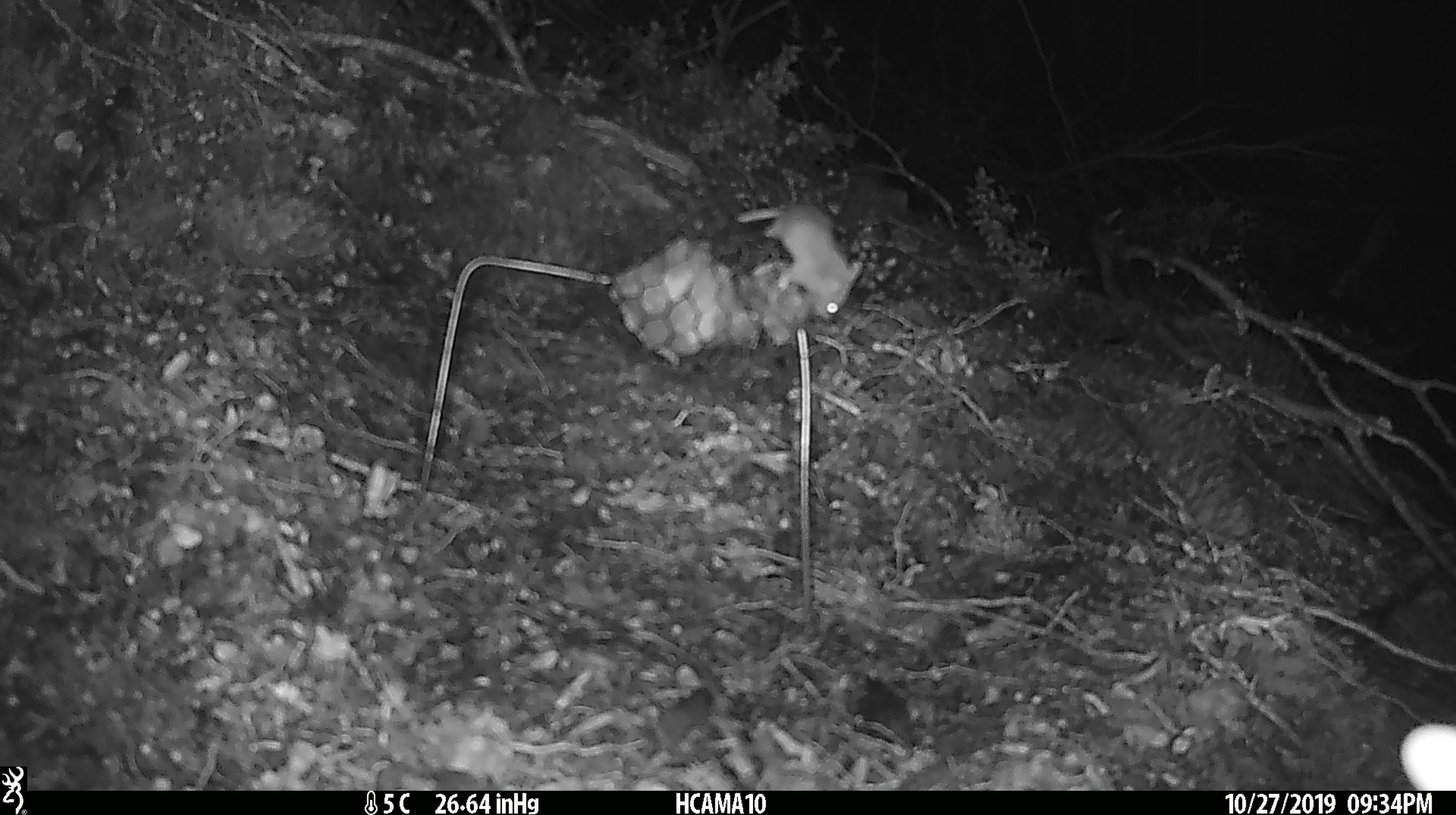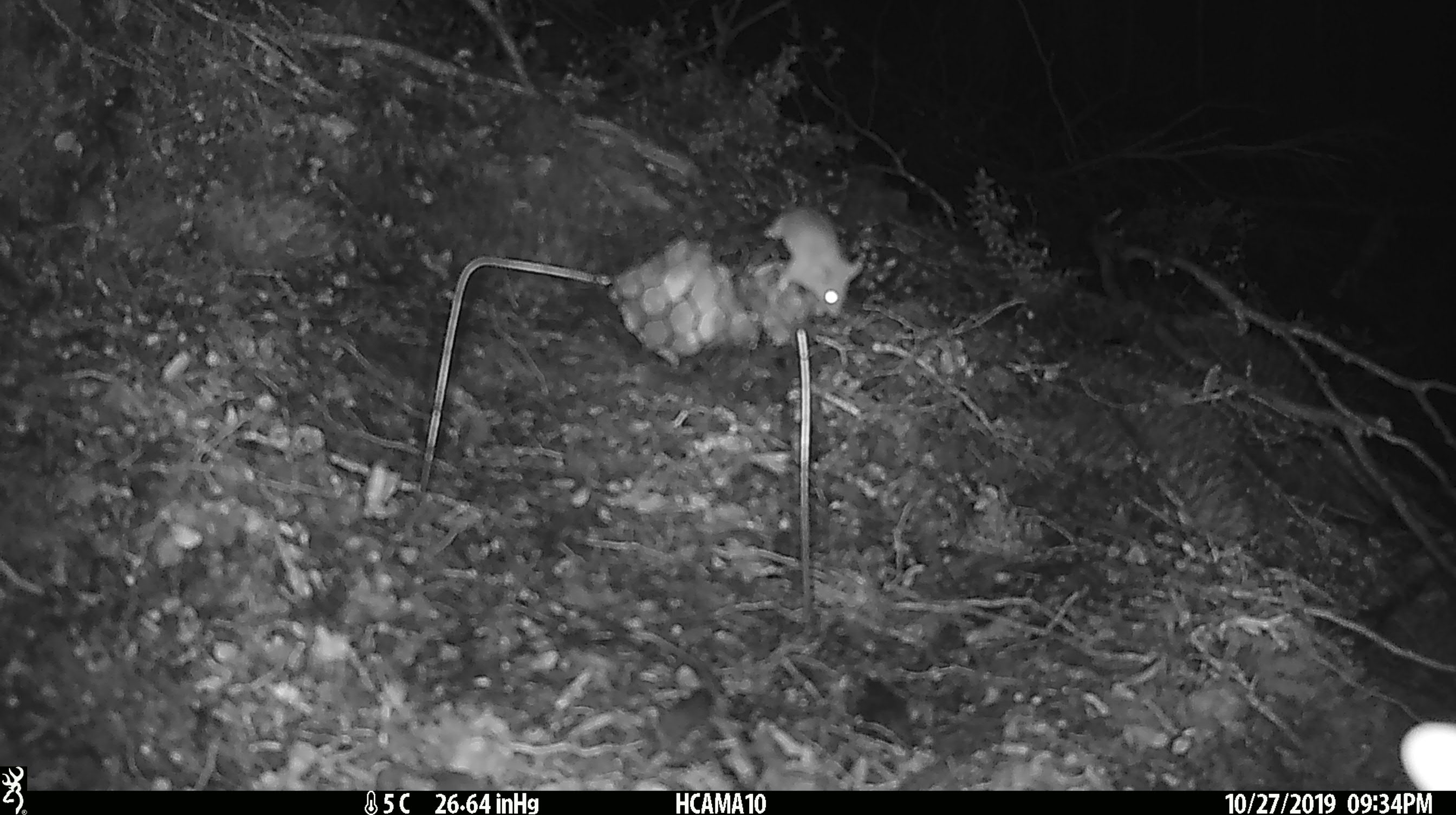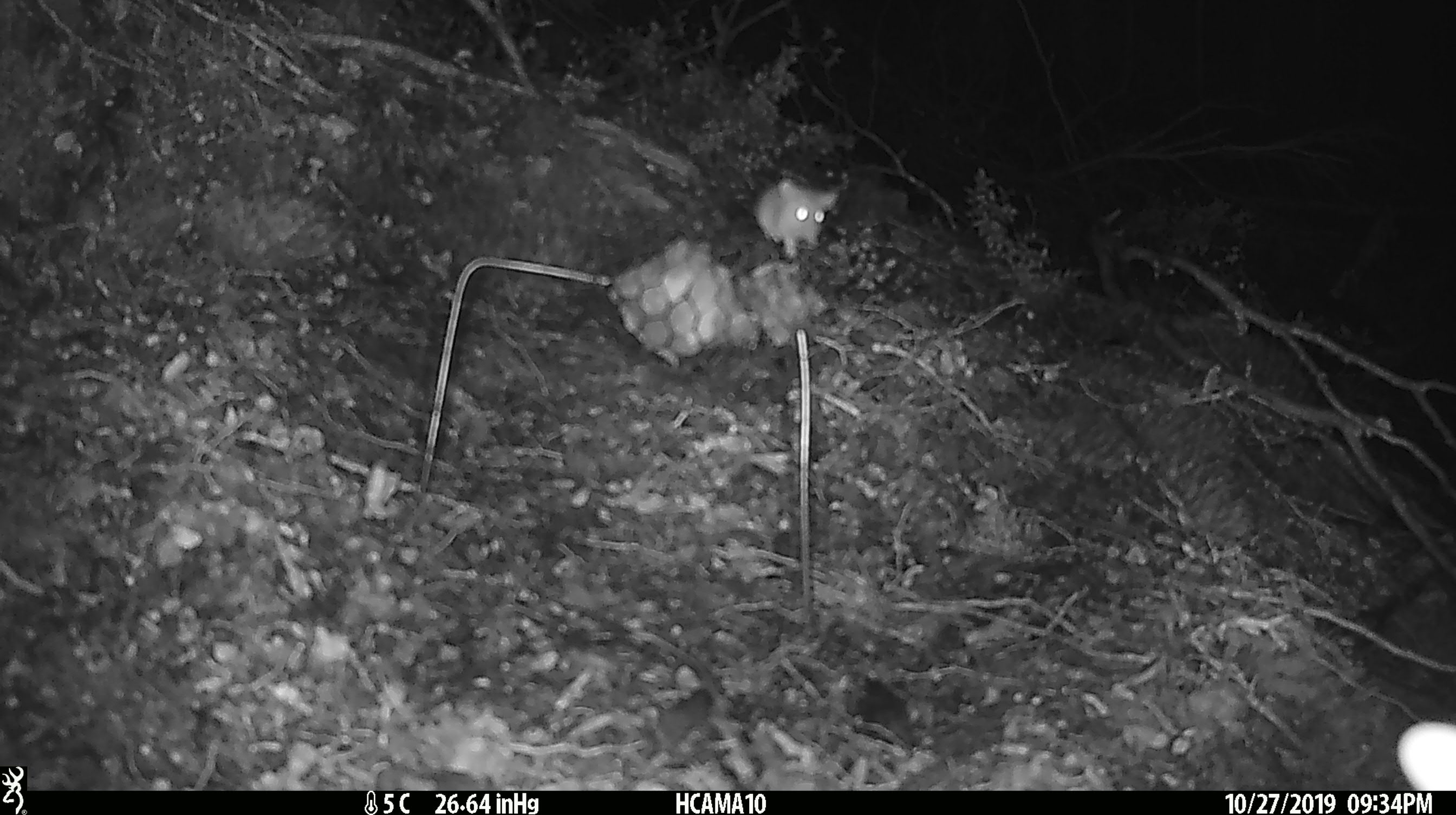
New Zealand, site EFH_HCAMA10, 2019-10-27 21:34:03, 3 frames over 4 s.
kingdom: Animalia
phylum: Chordata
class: Mammalia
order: Rodentia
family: Muridae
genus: Mus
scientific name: Mus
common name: mouse